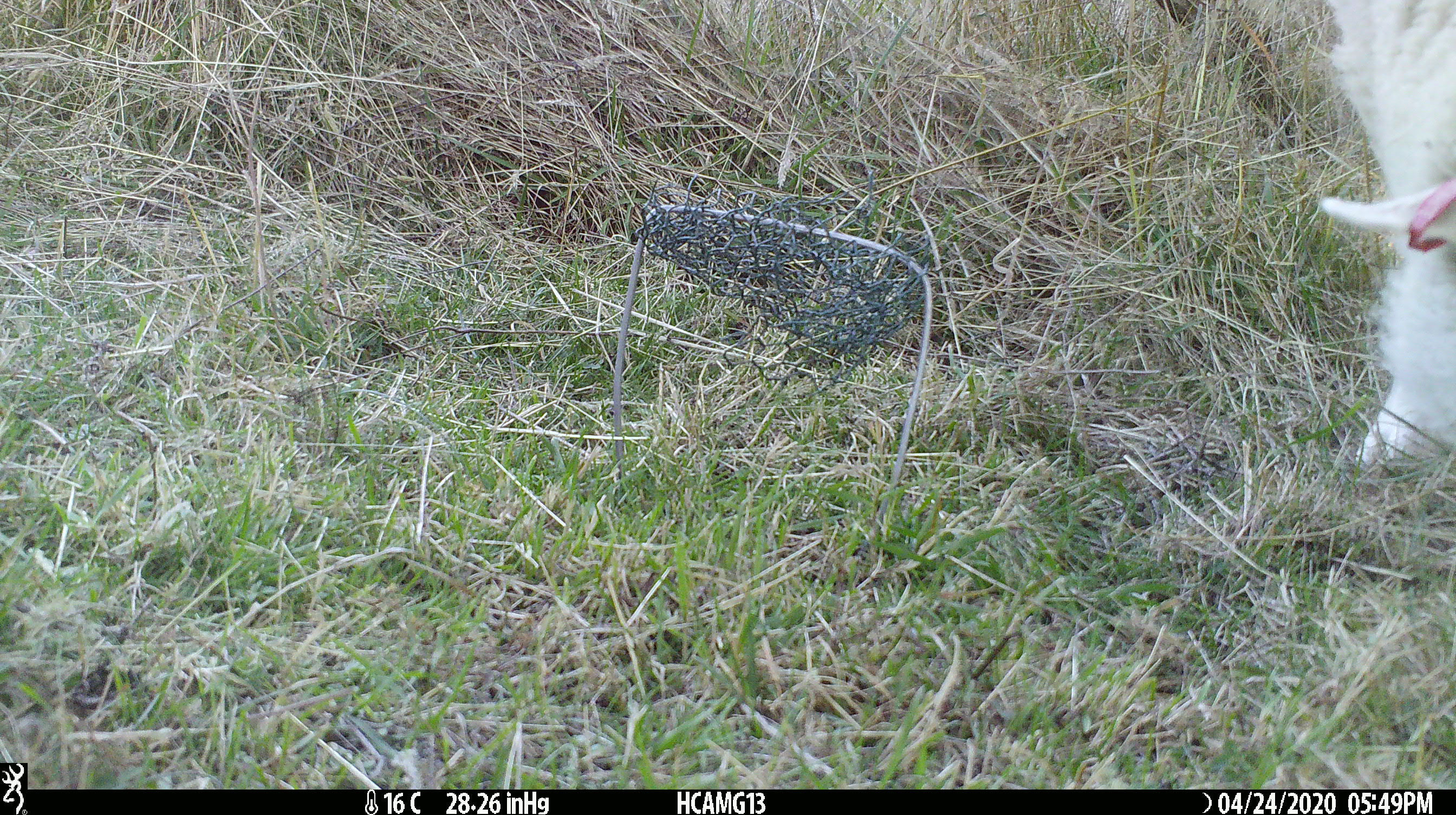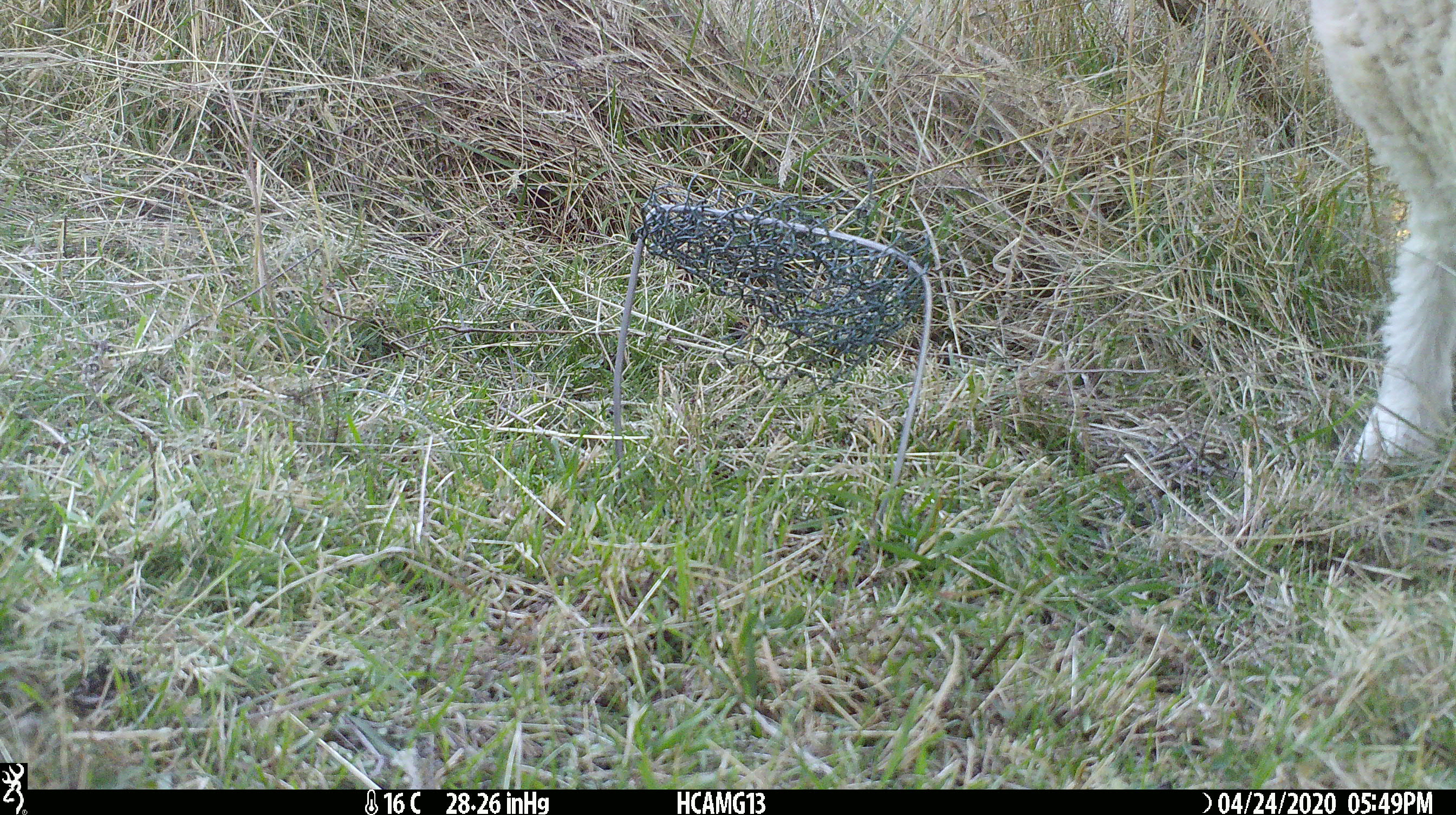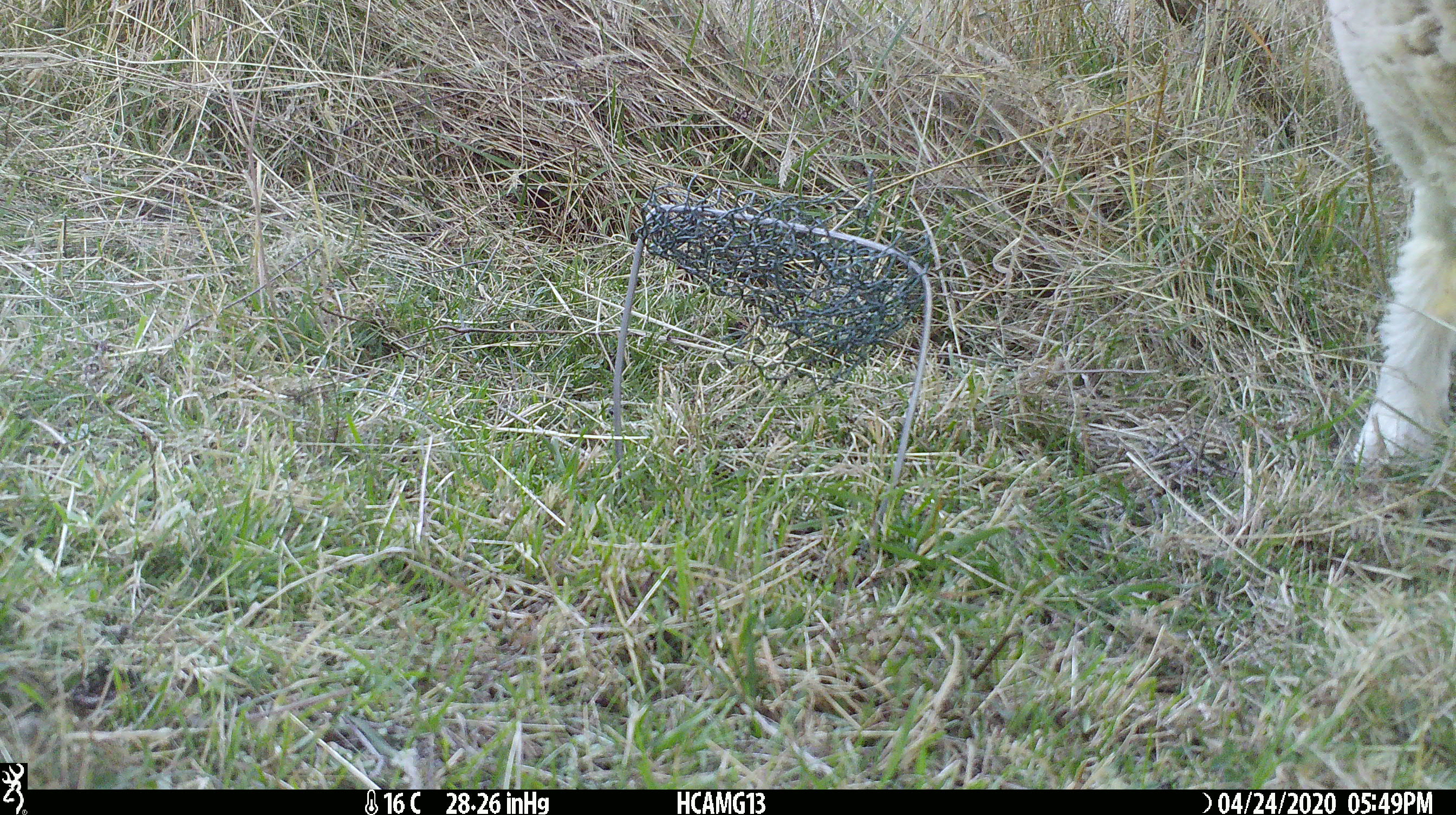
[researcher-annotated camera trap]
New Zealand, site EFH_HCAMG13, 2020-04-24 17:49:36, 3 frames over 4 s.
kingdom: Animalia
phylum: Chordata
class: Mammalia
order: Artiodactyla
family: Bovidae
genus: Ovis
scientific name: Ovis aries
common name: domestic sheep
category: sheep